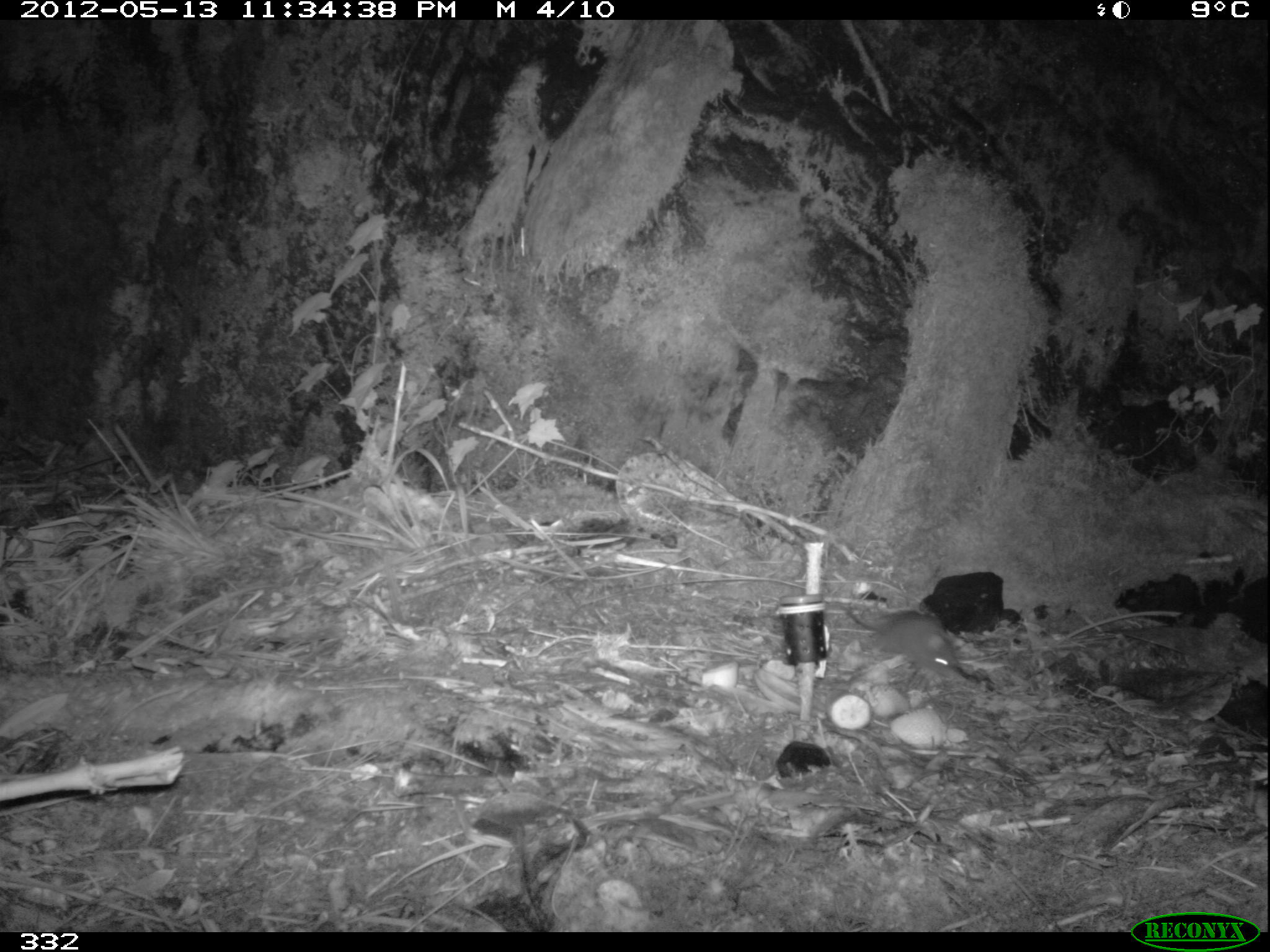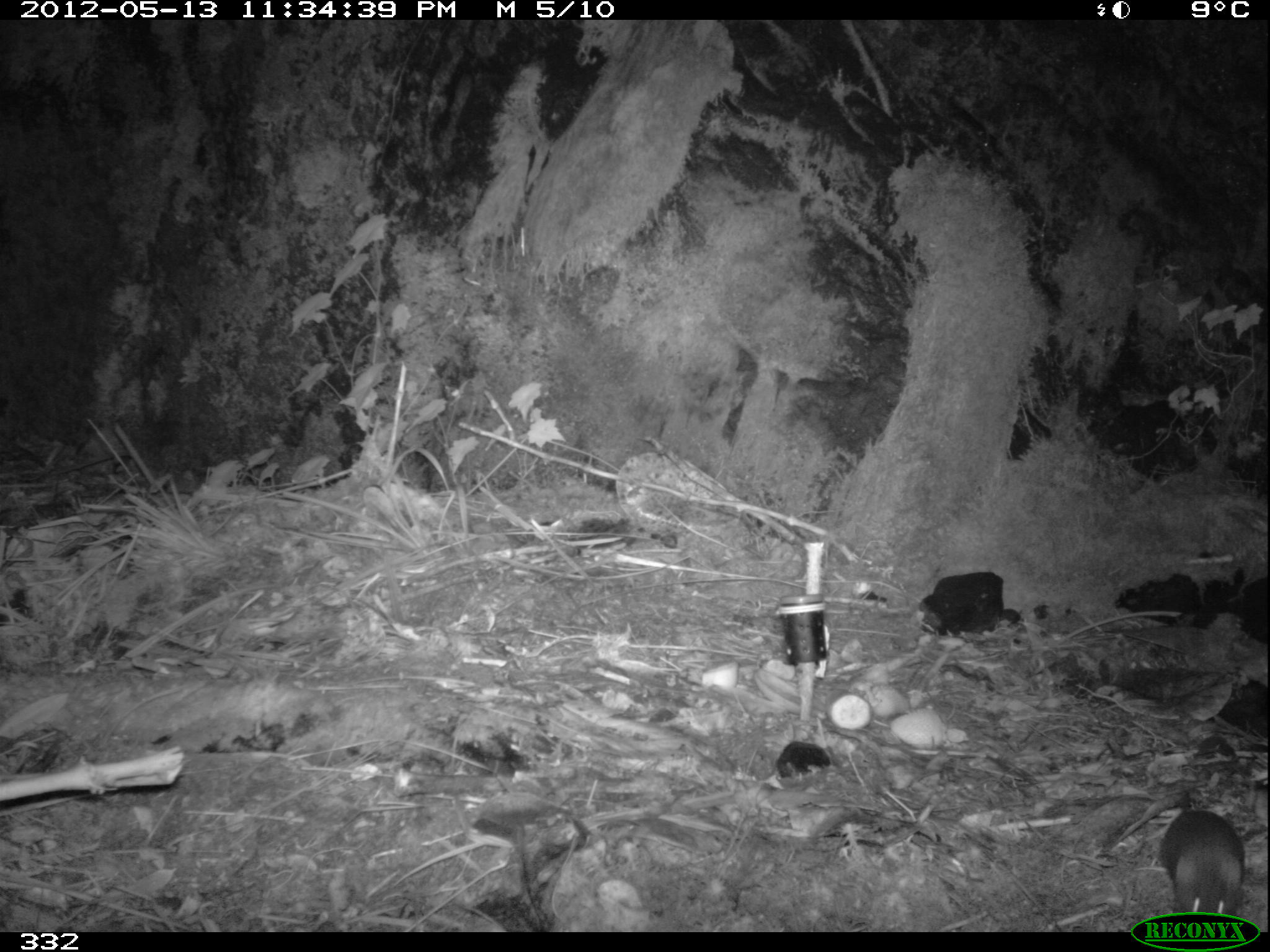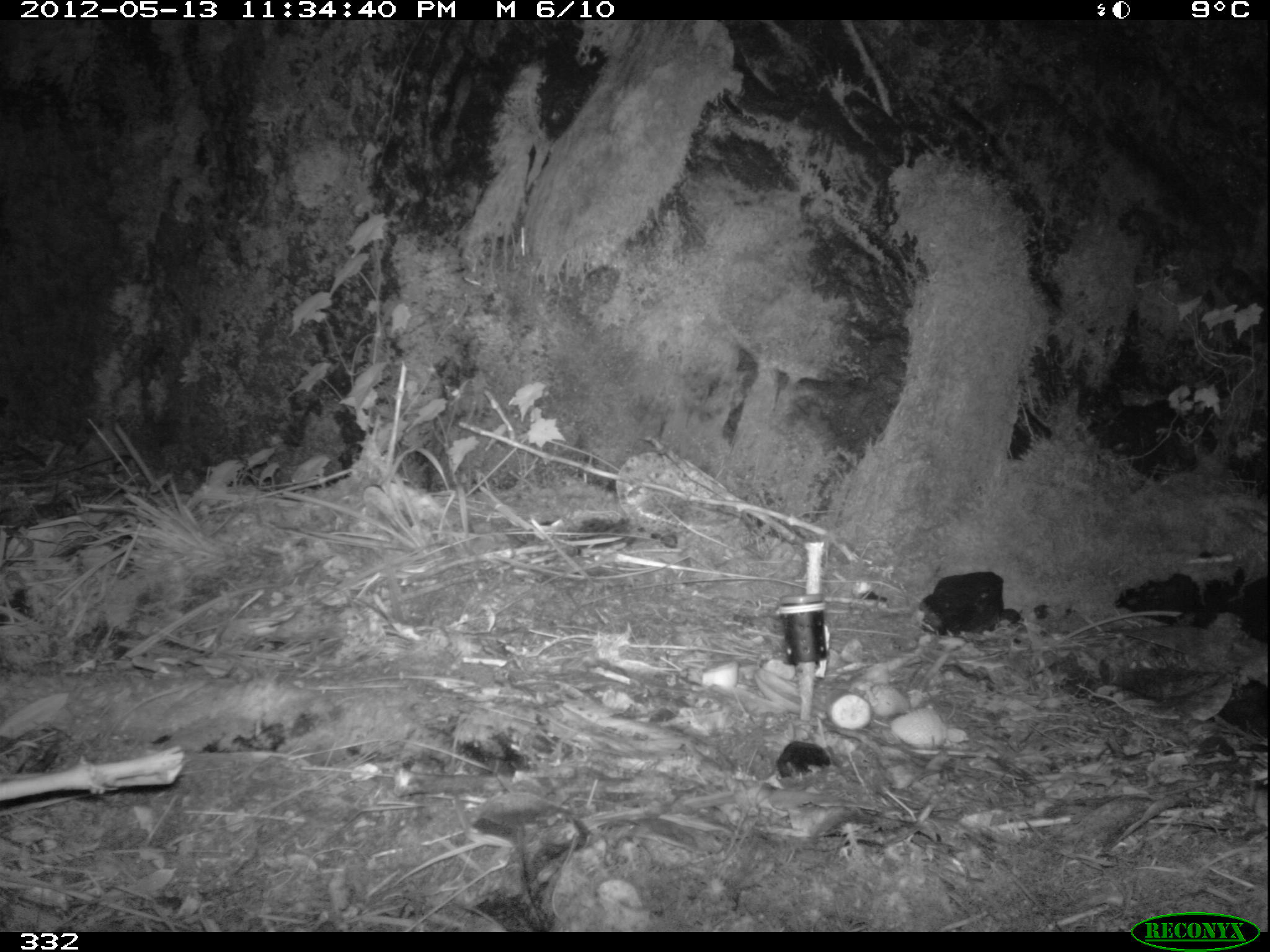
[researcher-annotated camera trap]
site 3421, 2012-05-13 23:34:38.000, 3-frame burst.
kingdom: Animalia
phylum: Chordata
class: Mammalia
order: Rodentia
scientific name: Rodentia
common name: rodents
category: unknown rodent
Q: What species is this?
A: Unknown rodent (rodents) (Rodentia).